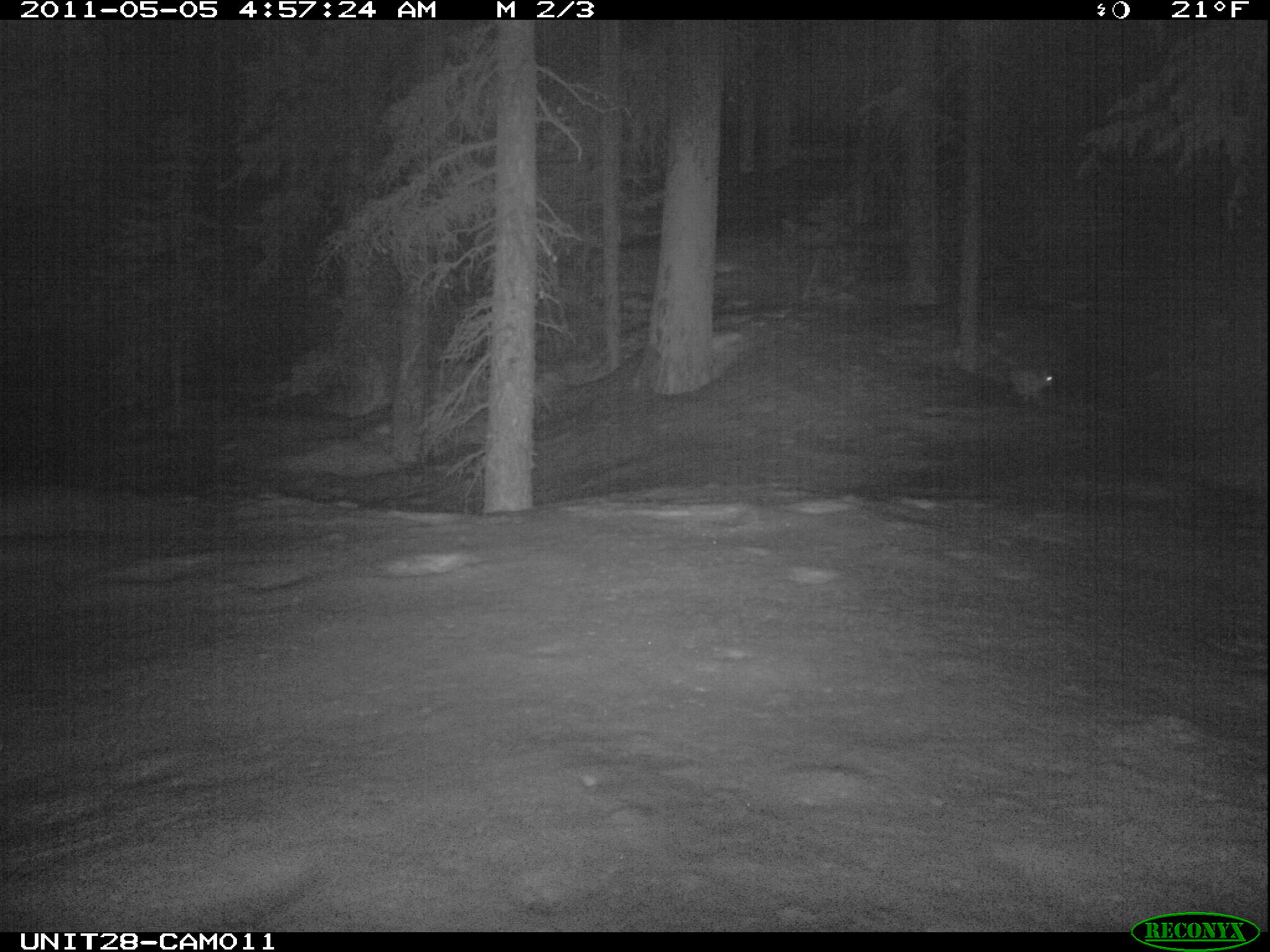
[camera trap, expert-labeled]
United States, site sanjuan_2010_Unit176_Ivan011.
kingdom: Animalia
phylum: Chordata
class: Mammalia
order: Lagomorpha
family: Leporidae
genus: Lepus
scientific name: Lepus americanus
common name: snowshoe hare